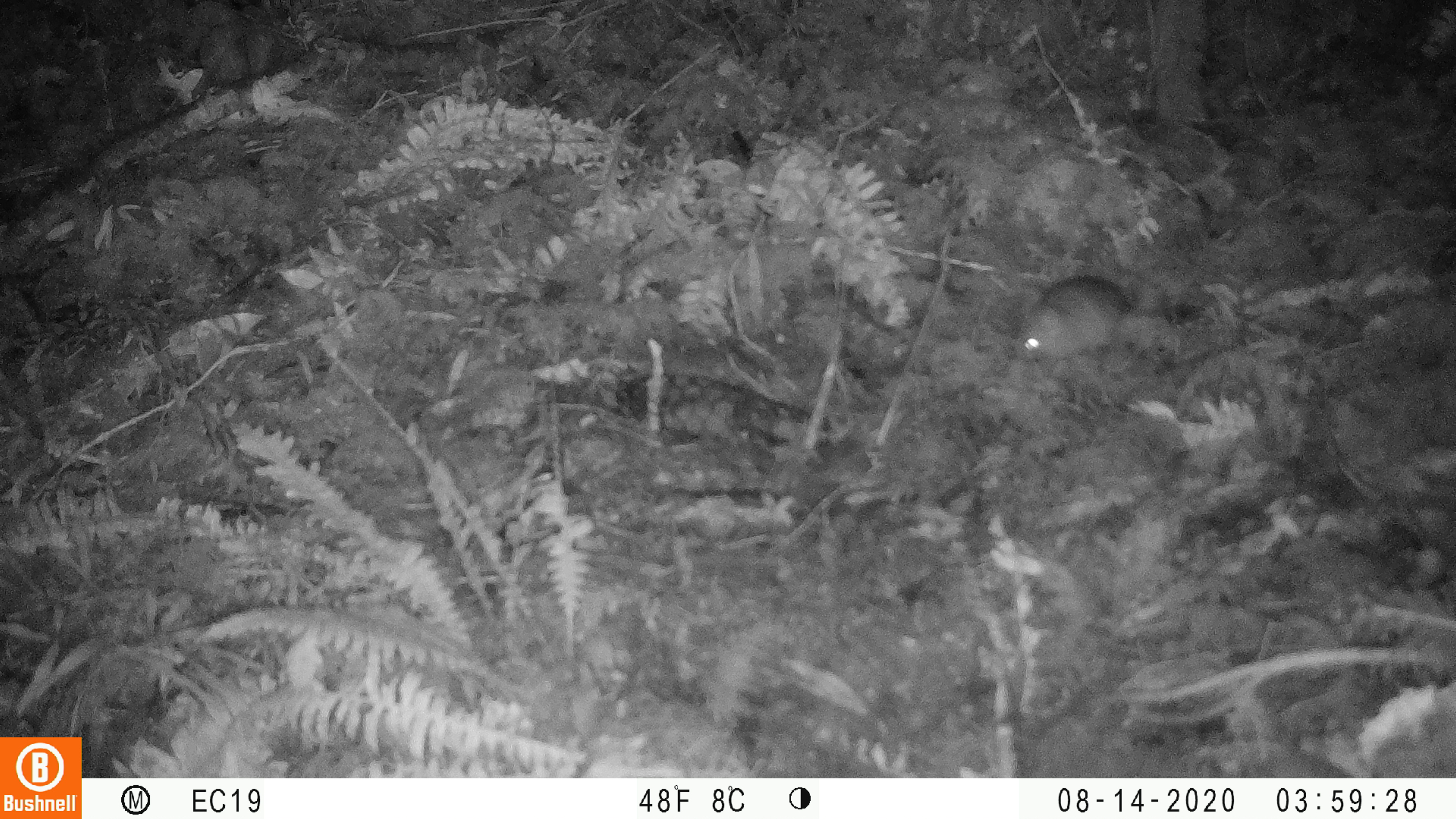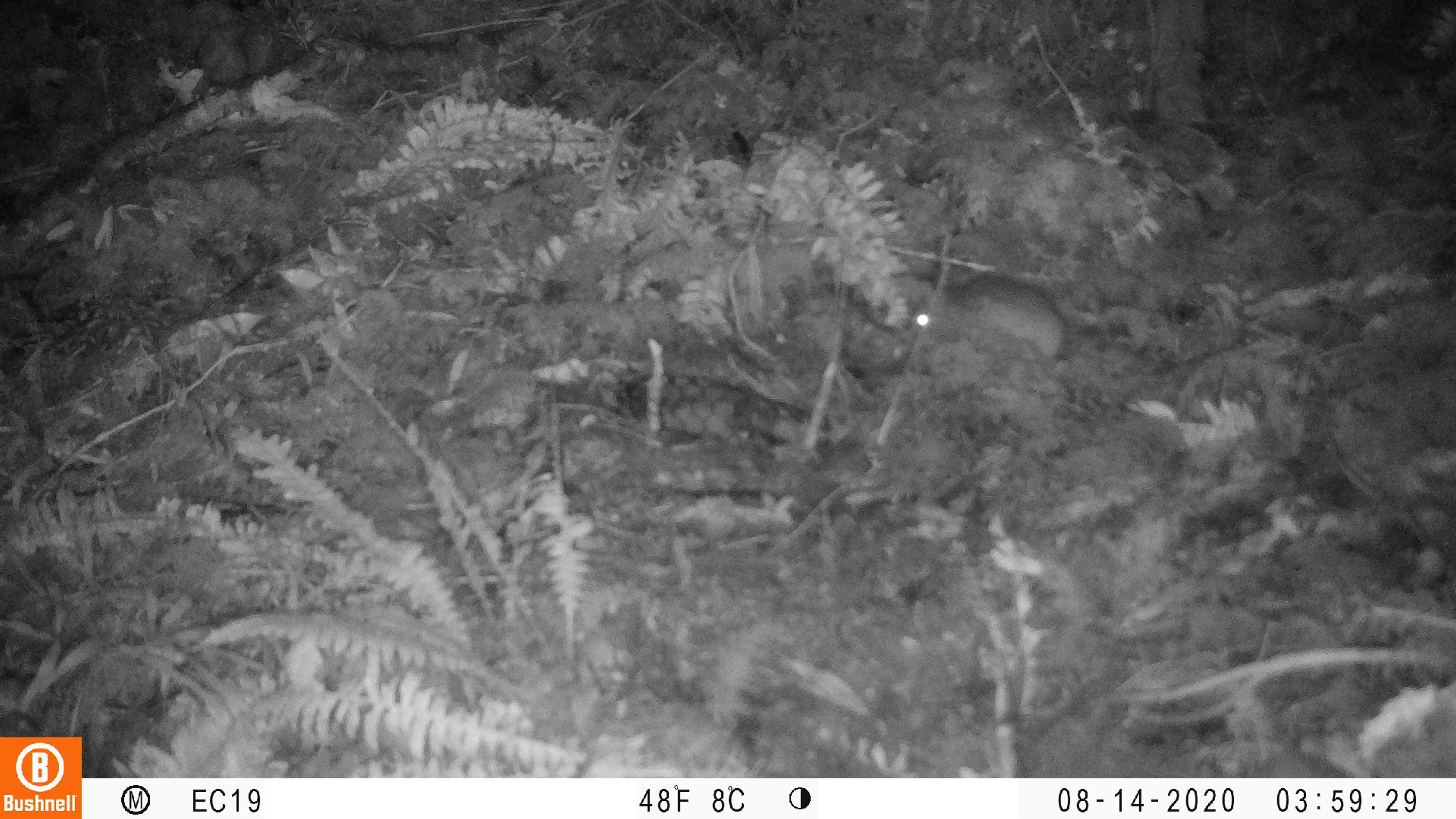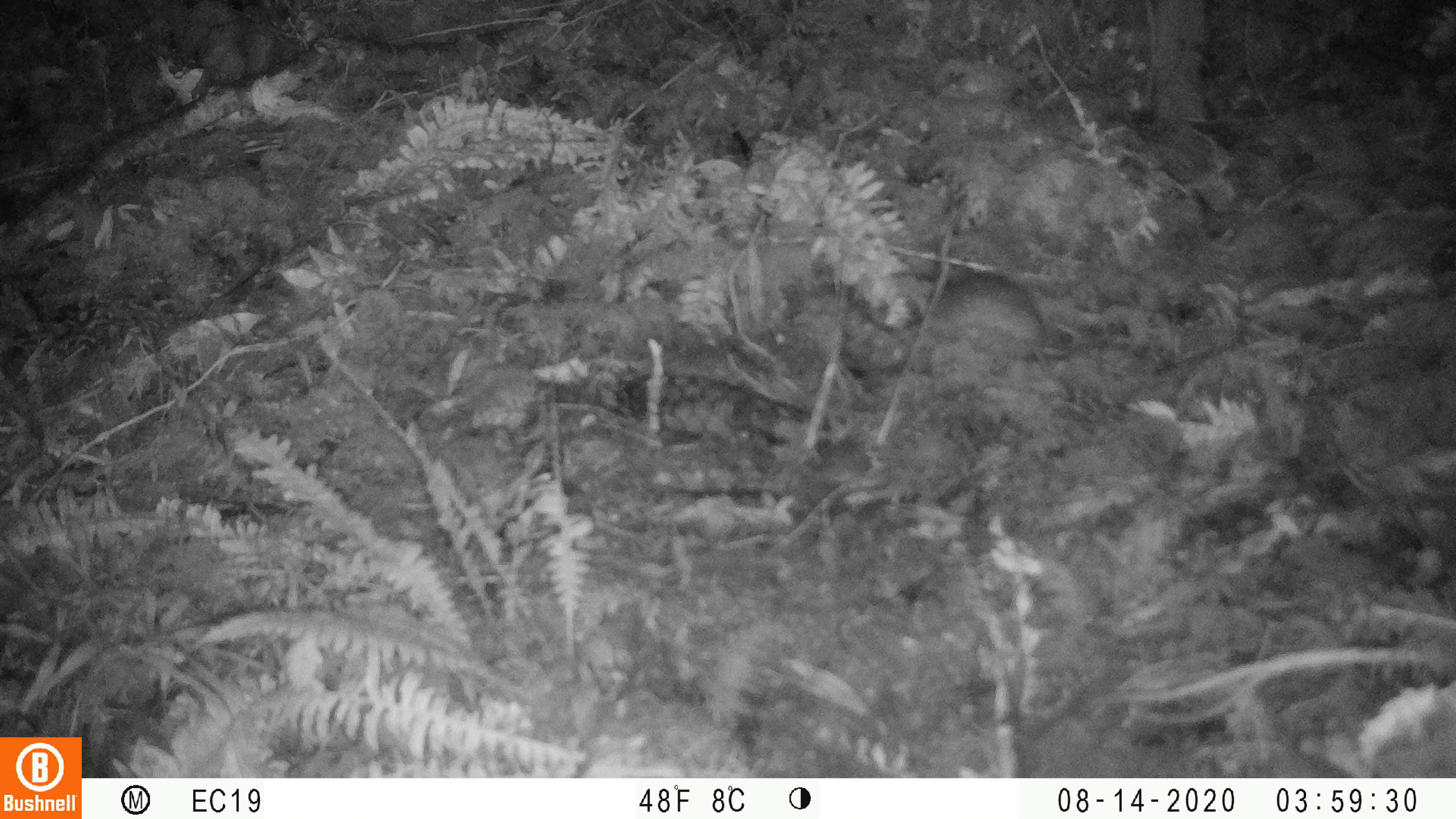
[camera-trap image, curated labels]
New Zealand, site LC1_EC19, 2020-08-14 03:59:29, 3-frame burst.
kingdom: Animalia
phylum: Chordata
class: Mammalia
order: Rodentia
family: Muridae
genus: Rattus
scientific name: Rattus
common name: rat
Rat (Rattus).